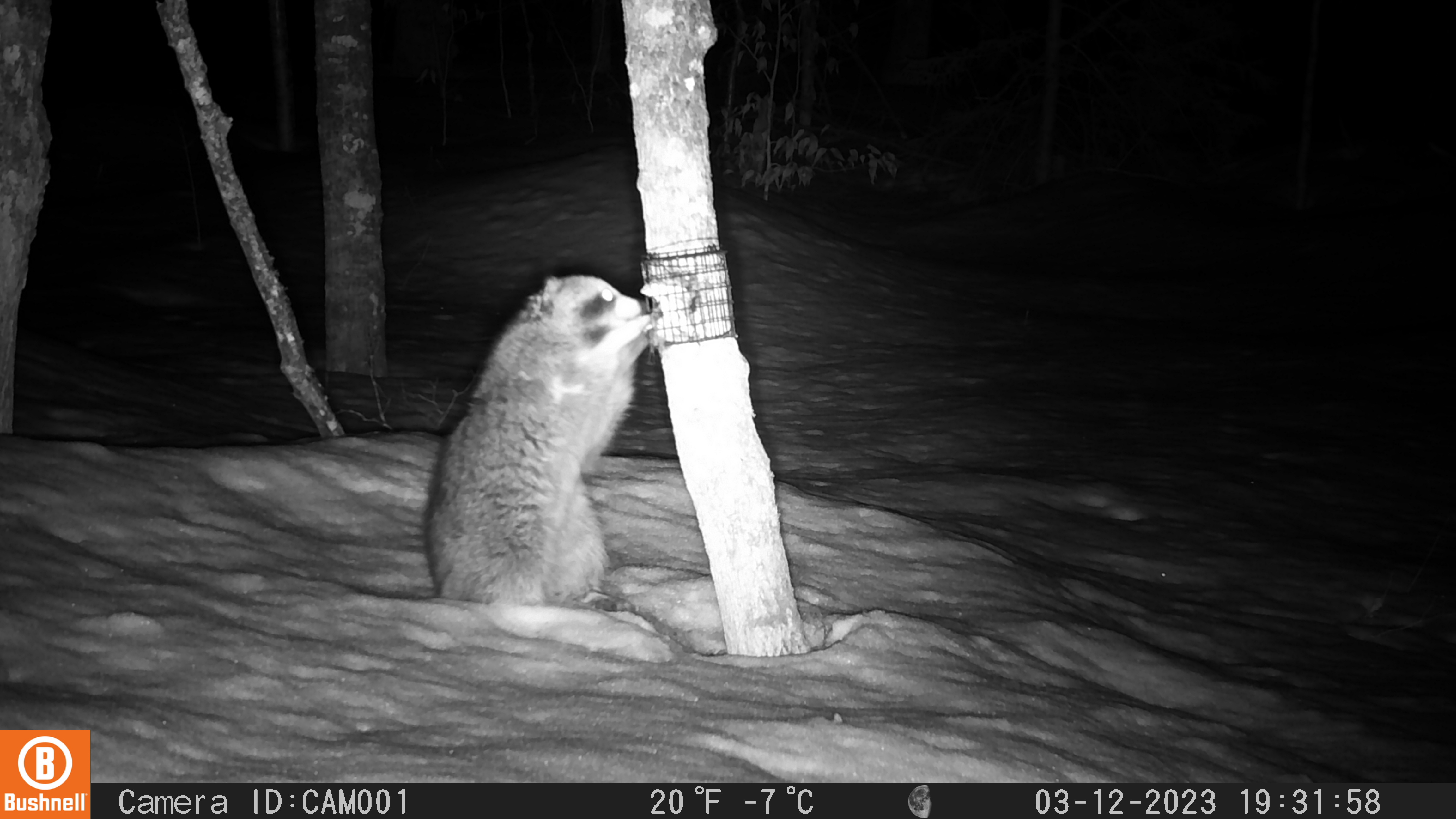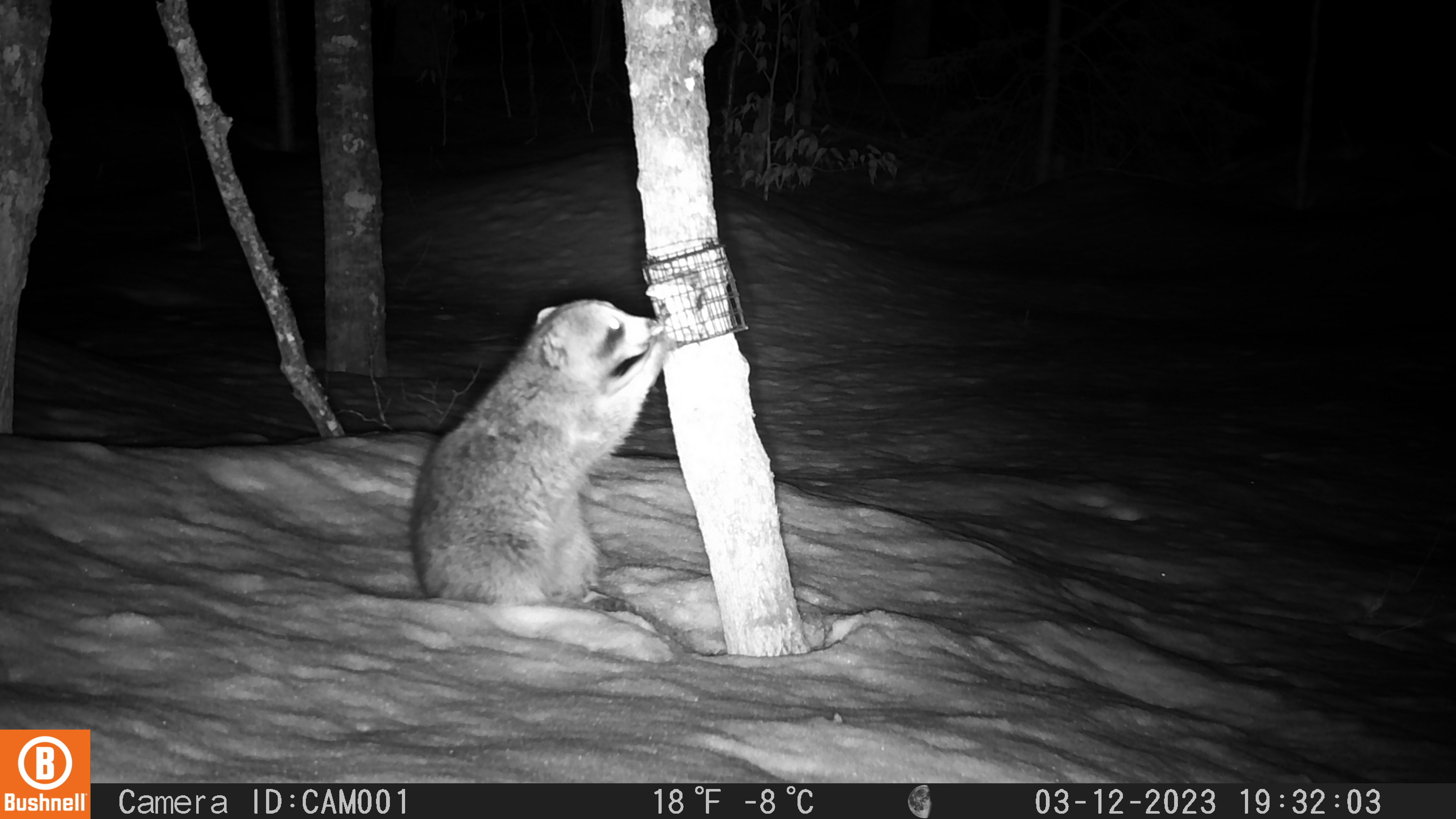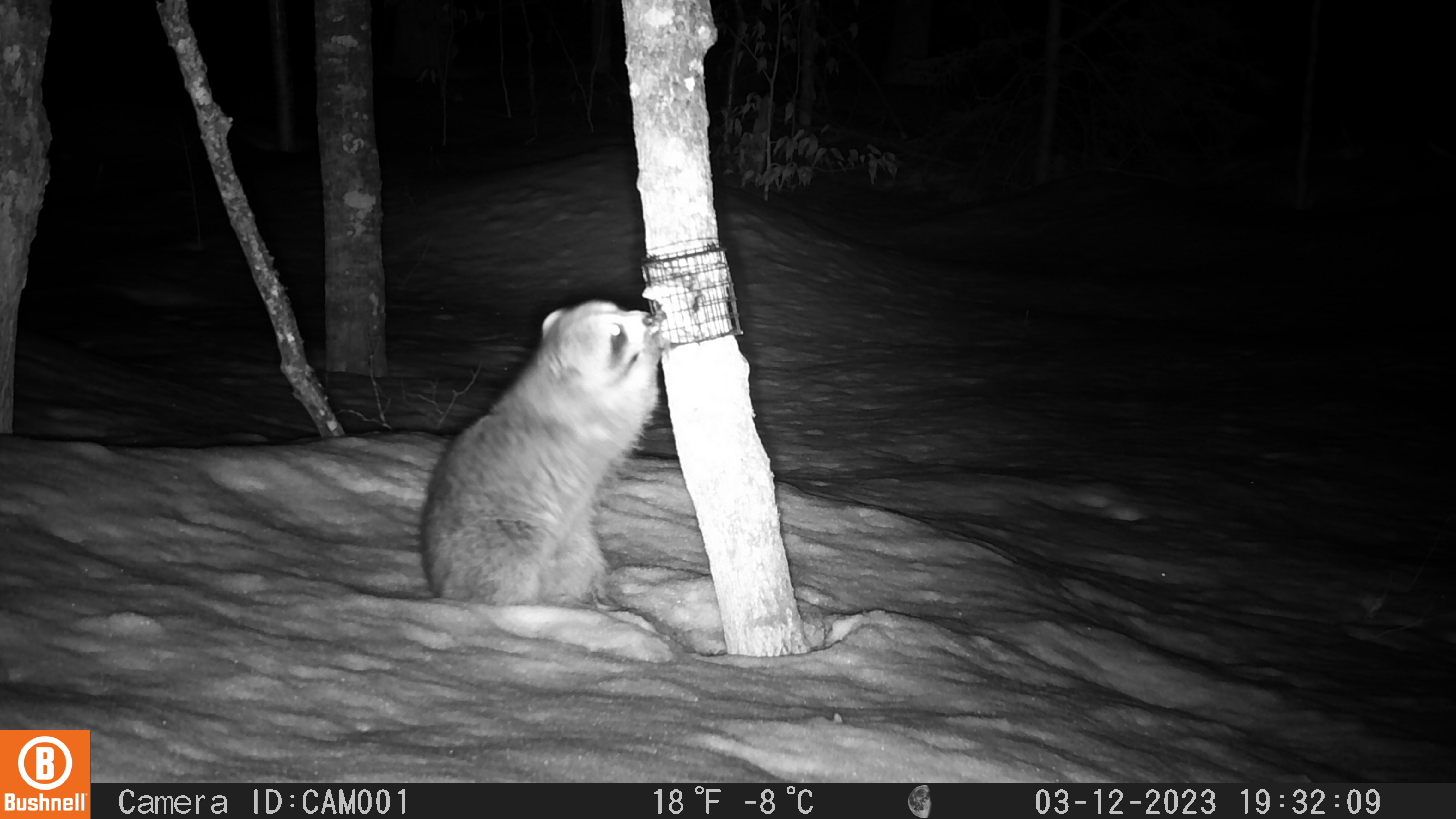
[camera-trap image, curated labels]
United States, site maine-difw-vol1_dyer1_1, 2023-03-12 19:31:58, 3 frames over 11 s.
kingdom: Animalia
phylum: Chordata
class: Mammalia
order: Carnivora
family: Procyonidae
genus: Procyon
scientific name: Procyon lotor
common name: raccoon